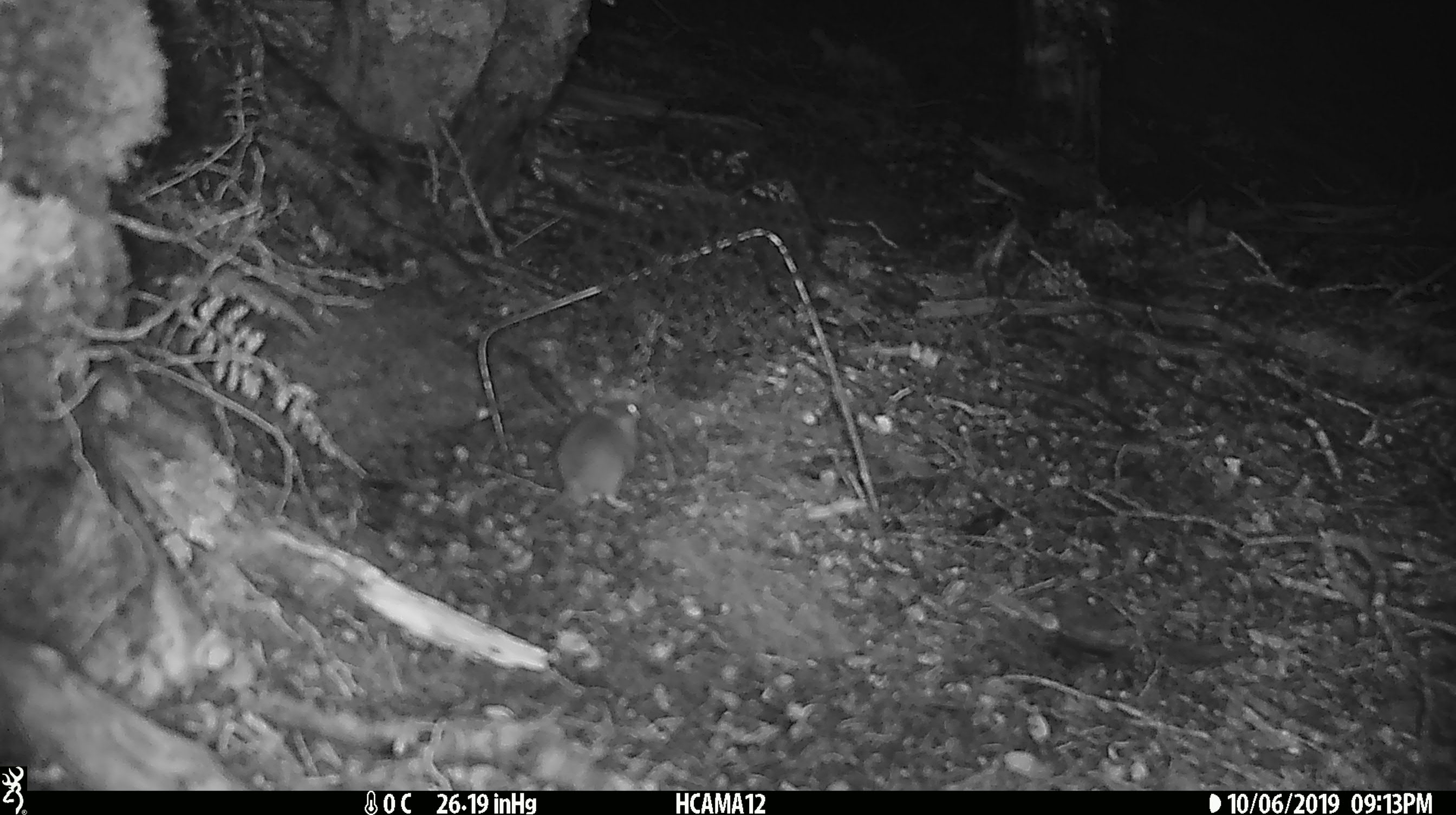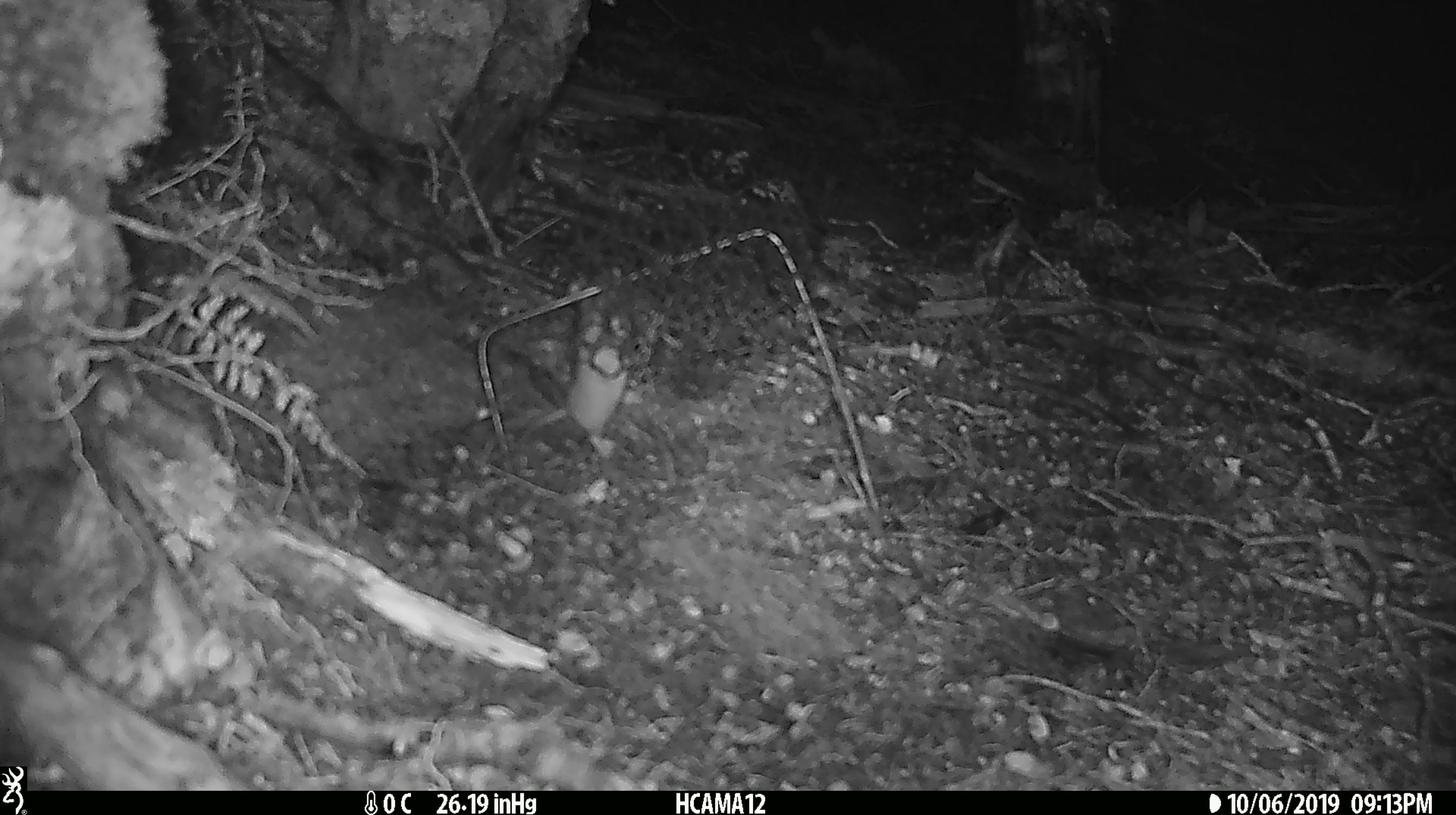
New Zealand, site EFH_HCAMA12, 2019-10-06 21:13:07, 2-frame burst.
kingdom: Animalia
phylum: Chordata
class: Mammalia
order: Rodentia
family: Muridae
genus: Mus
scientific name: Mus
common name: mouse